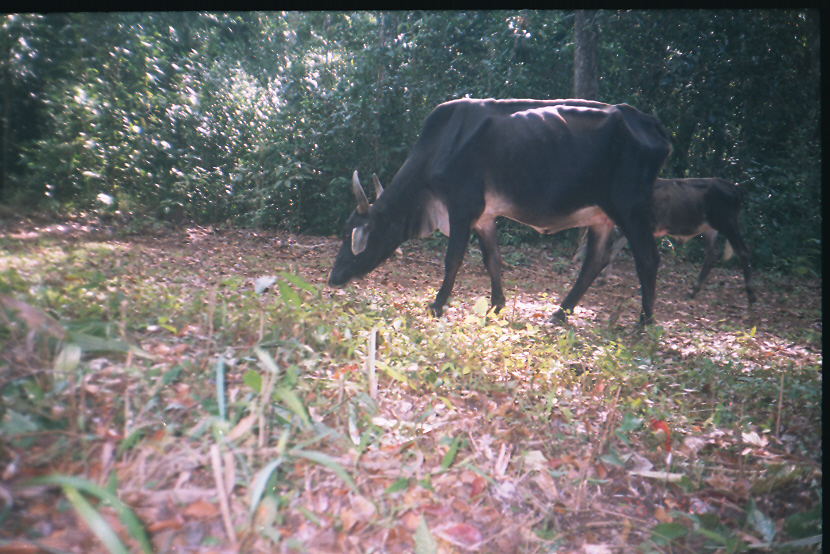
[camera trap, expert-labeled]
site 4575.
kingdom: Animalia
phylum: Chordata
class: Mammalia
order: Artiodactyla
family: Bovidae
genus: Bos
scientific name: Bos taurus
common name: domestic cattle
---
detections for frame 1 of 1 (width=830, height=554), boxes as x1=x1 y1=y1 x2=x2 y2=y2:
bos taurus: x1=326 y1=95 x2=674 y2=327; x1=574 y1=171 x2=759 y2=311